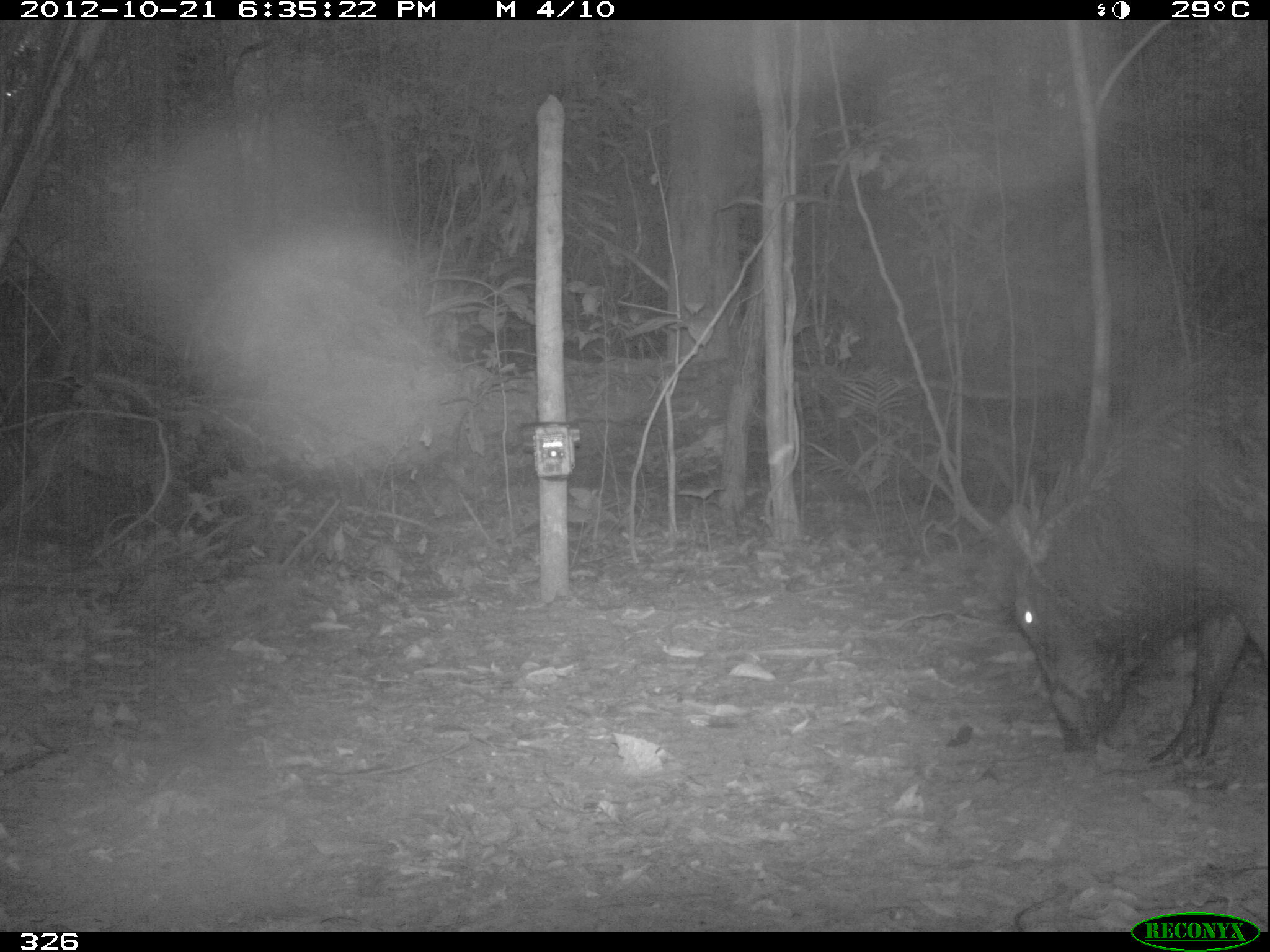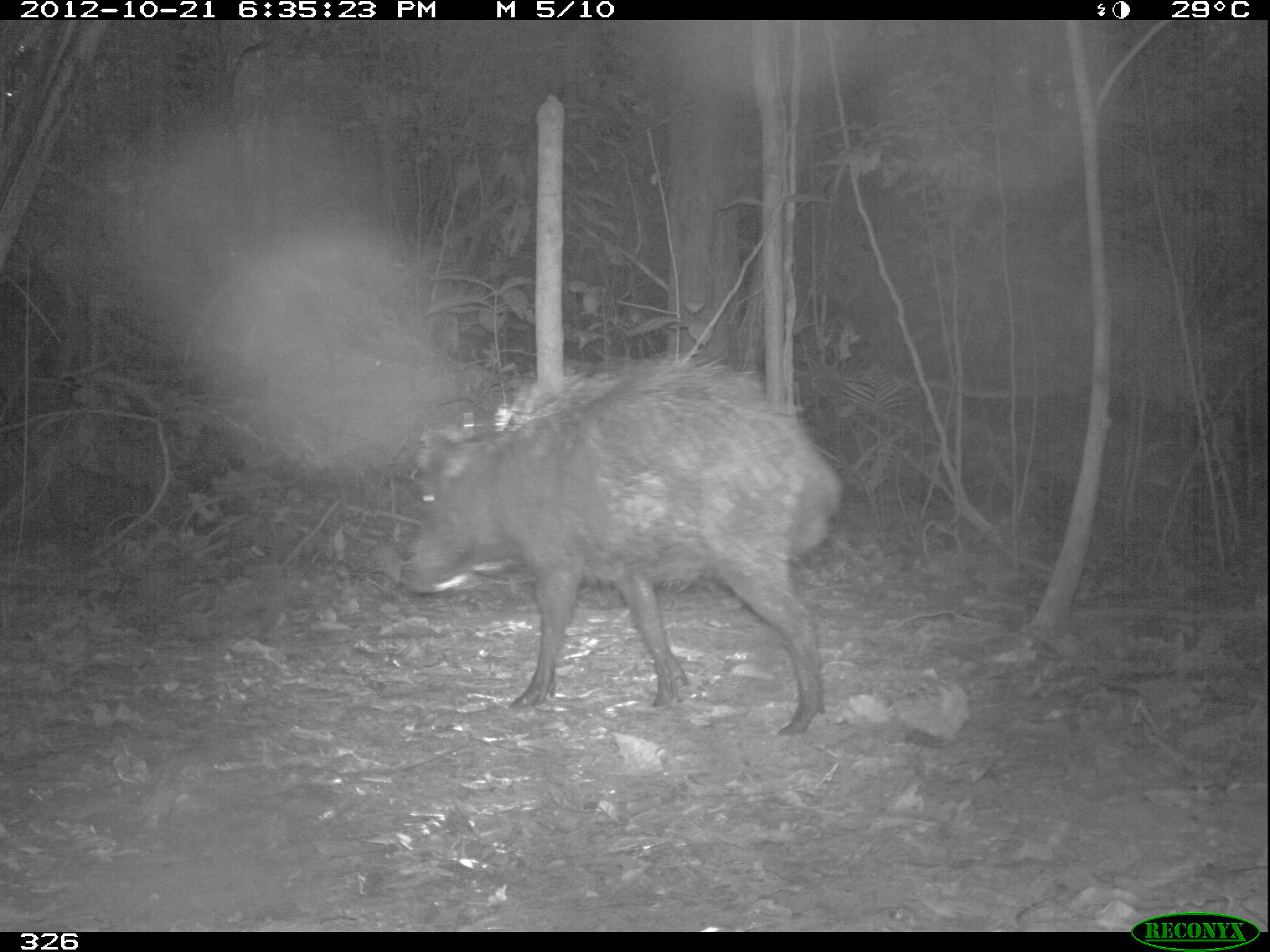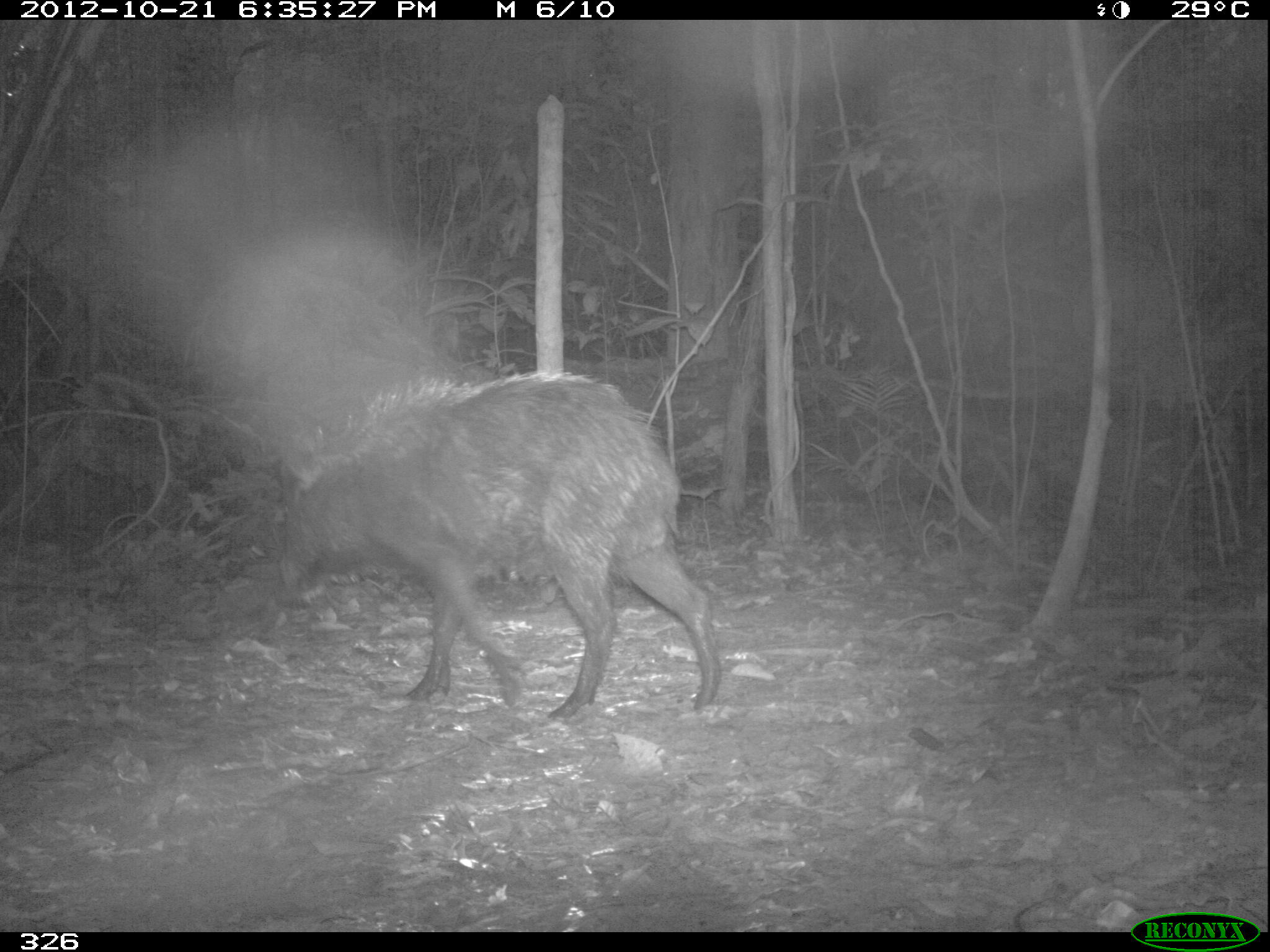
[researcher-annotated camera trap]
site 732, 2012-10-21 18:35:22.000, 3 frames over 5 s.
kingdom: Animalia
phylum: Chordata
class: Mammalia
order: Artiodactyla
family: Tayassuidae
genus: Tayassu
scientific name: Tayassu pecari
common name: white-lipped peccary